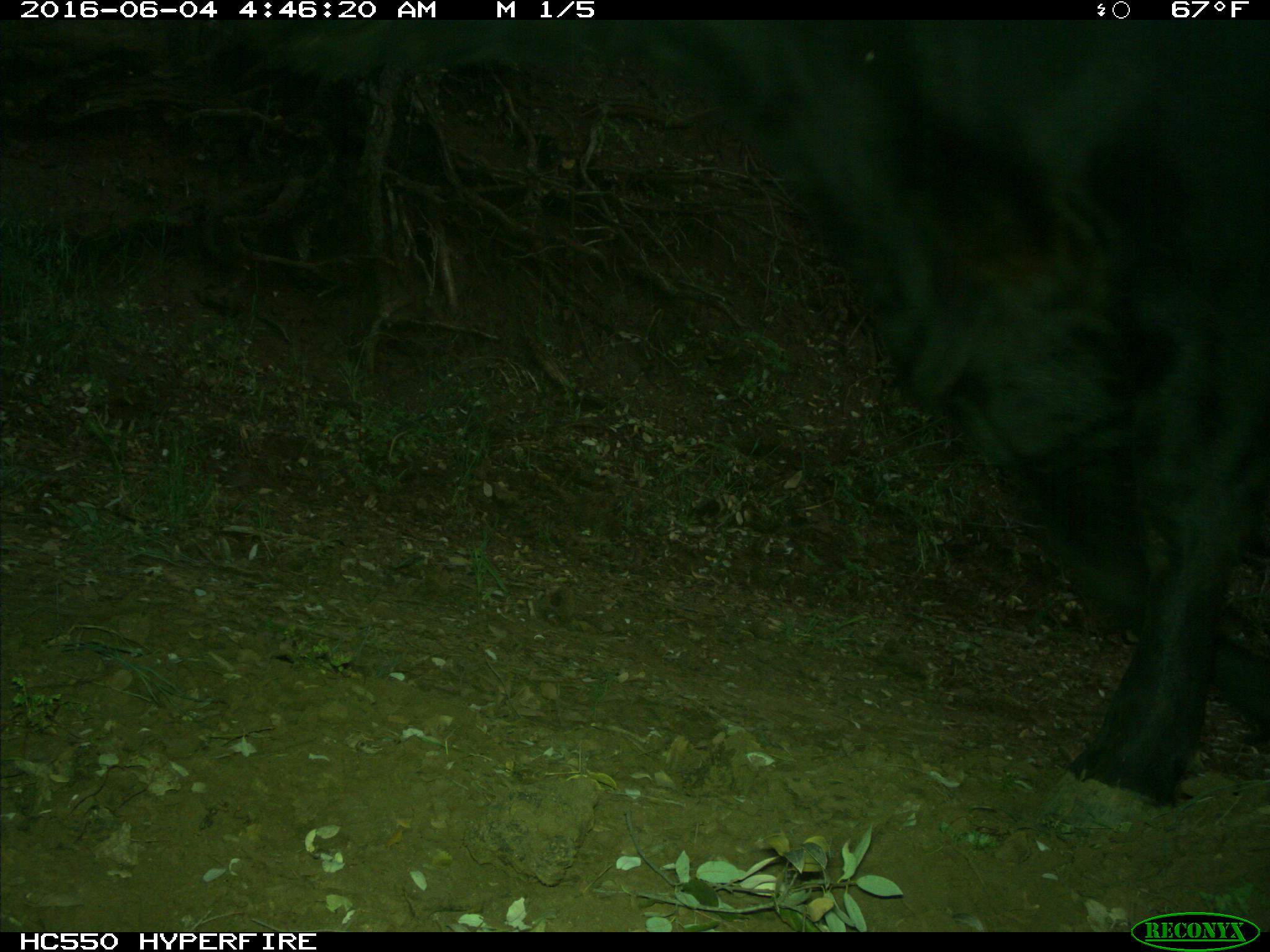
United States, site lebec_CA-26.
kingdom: Animalia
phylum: Chordata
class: Mammalia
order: Artiodactyla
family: Bovidae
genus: Bos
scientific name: Bos taurus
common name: domestic cow